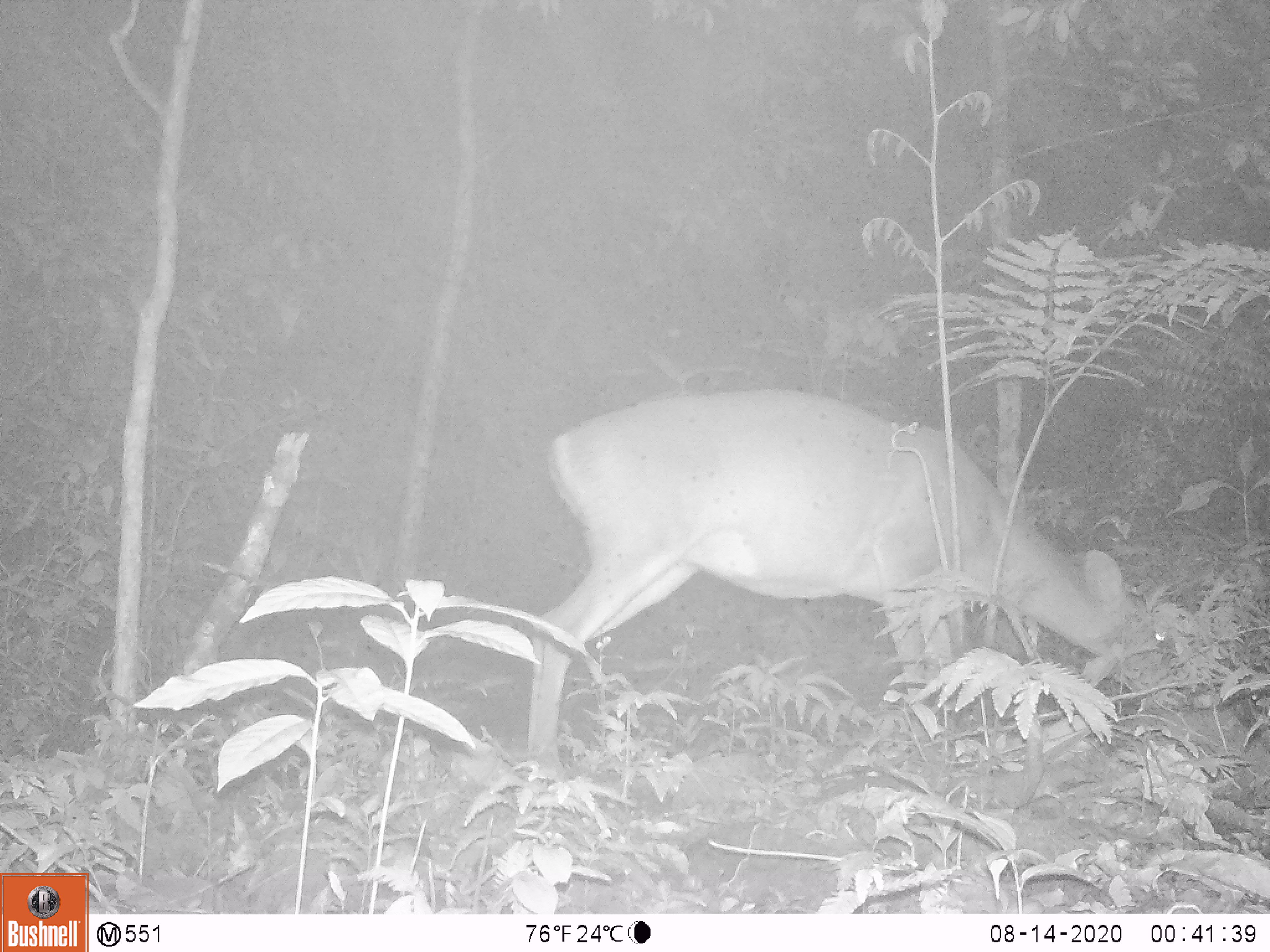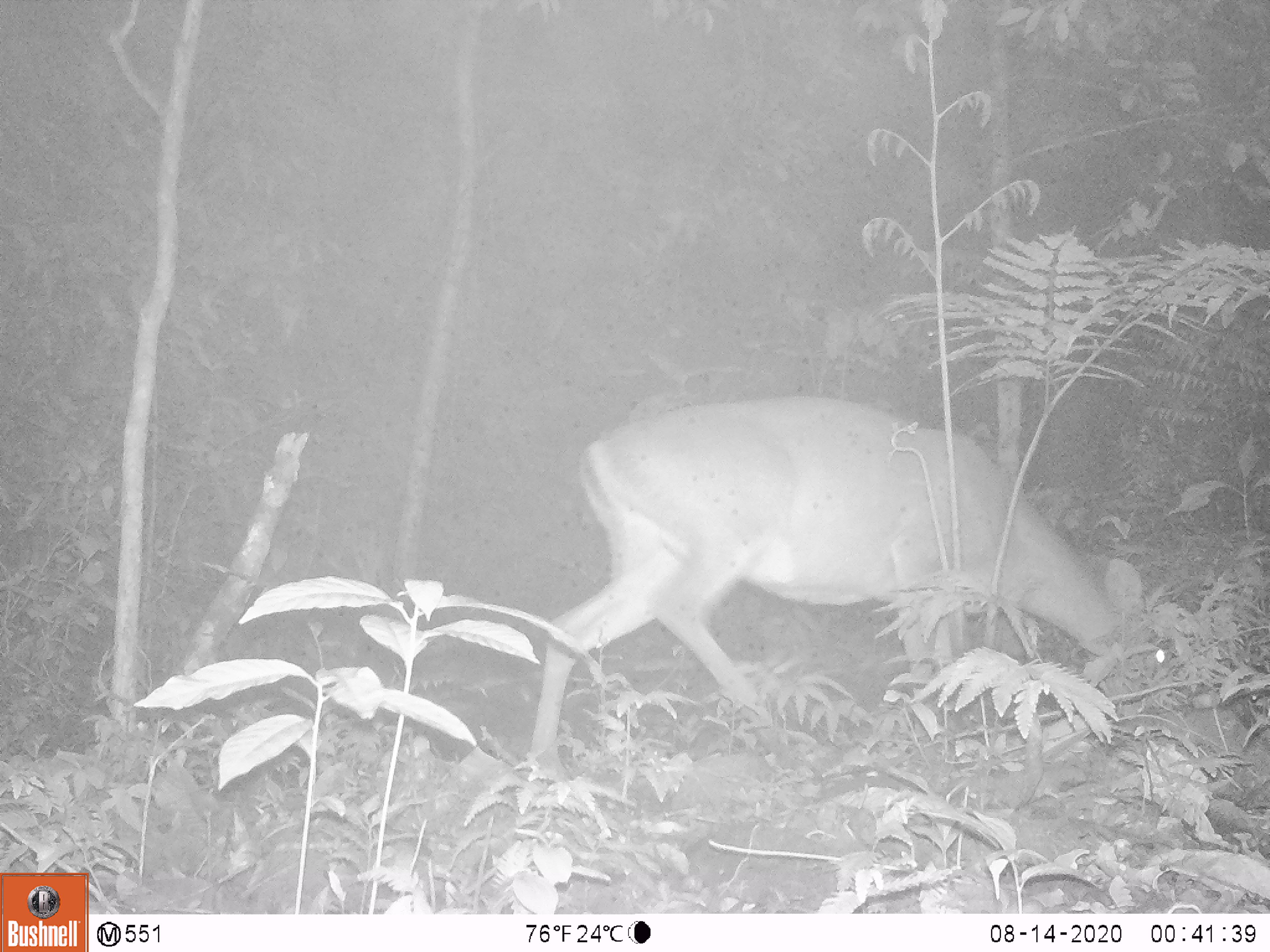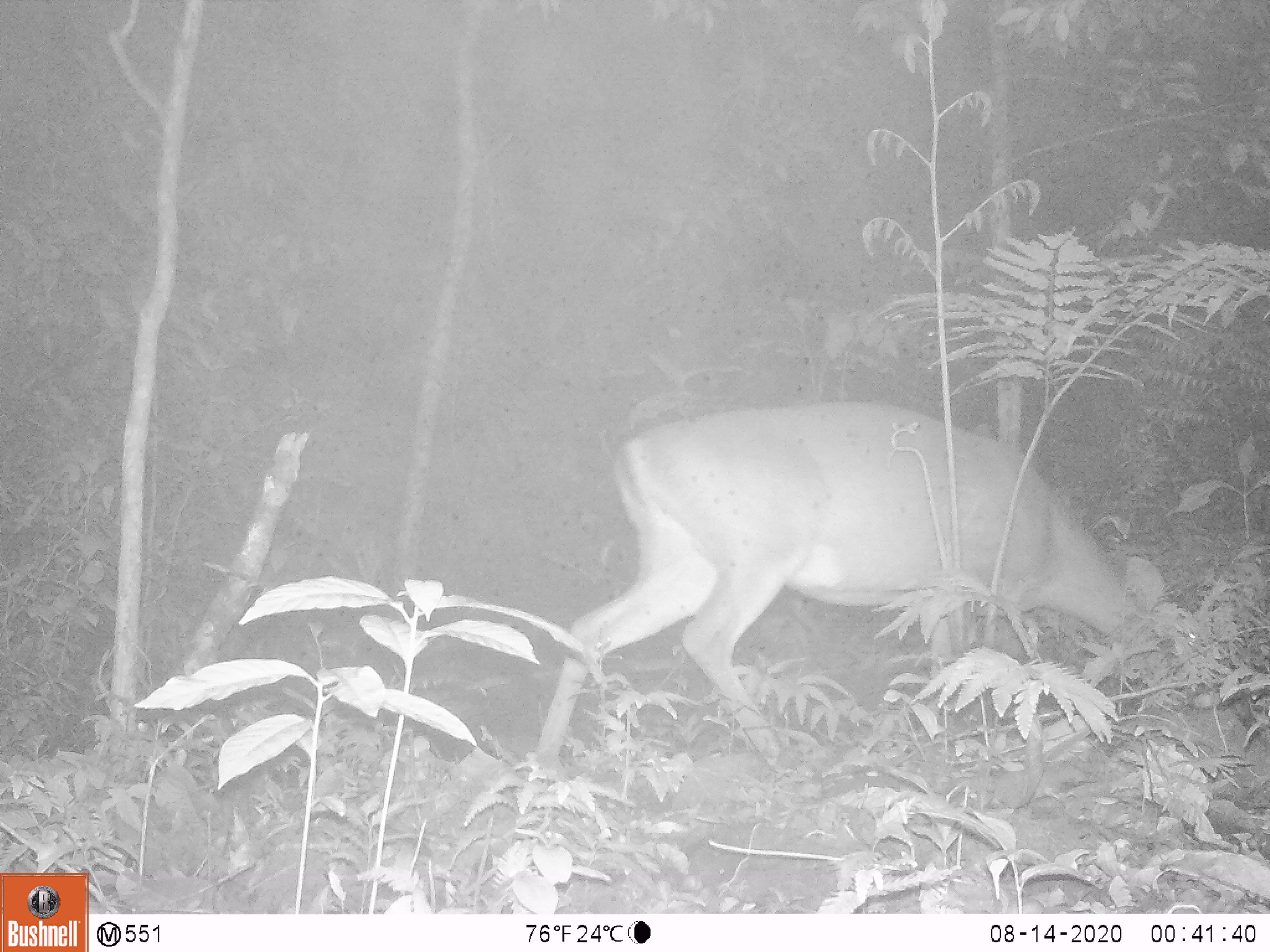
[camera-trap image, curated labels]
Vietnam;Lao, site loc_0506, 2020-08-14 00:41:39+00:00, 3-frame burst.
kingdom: Animalia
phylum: Chordata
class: Mammalia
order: Artiodactyla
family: Cervidae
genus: Muntiacus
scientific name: Muntiacus vuquangensis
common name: large-antlered muntjac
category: large antlered muntjac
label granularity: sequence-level